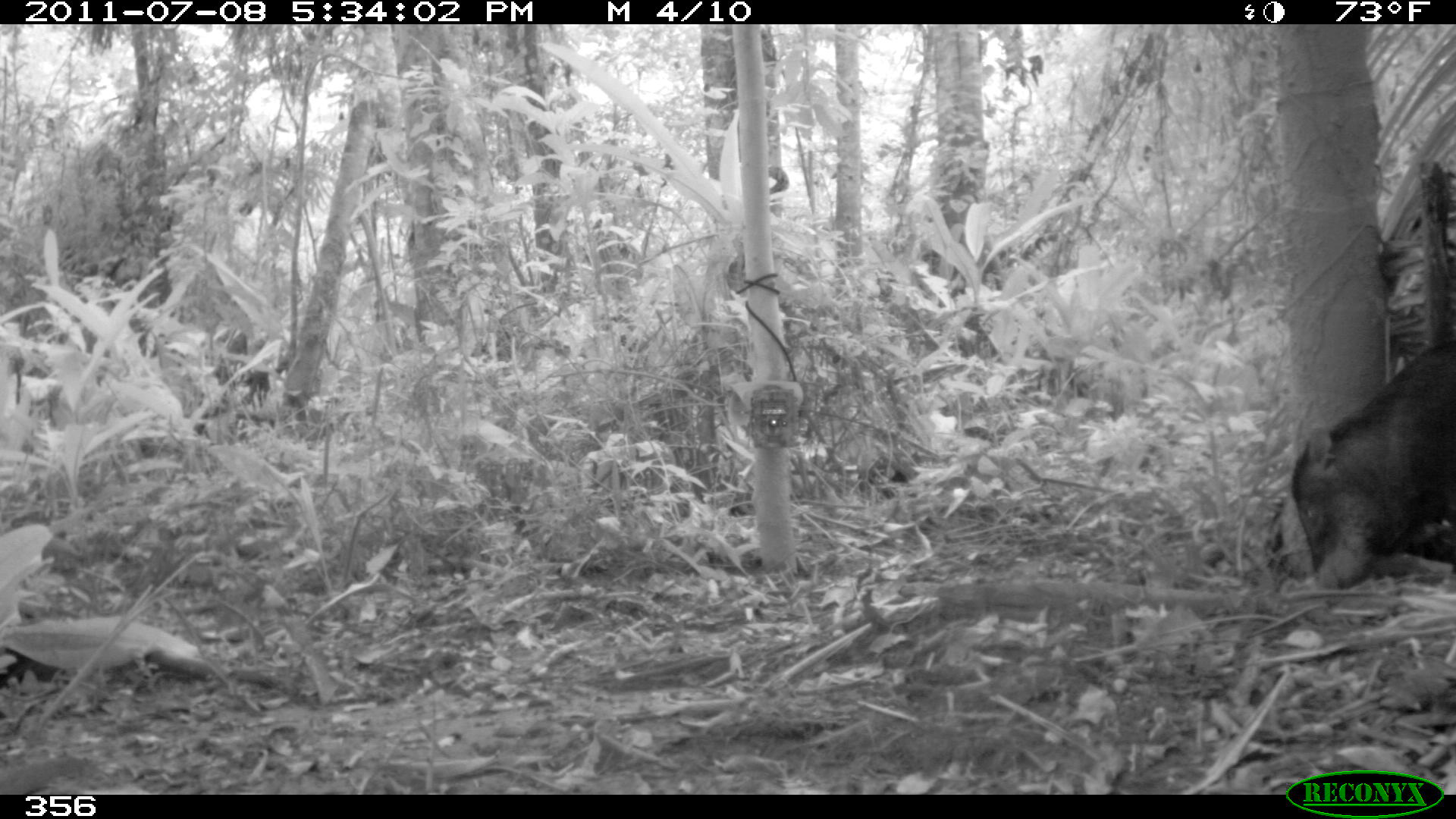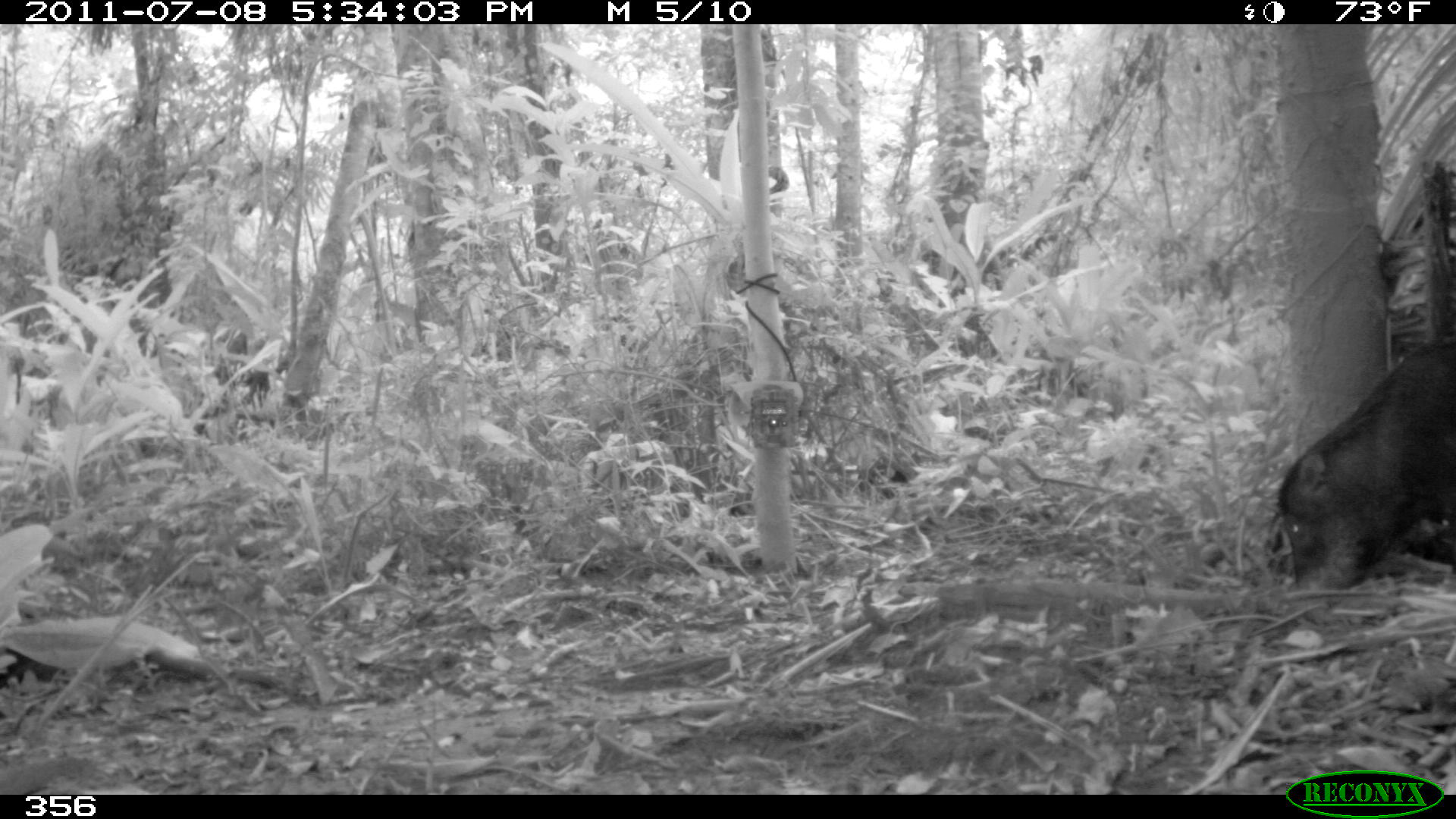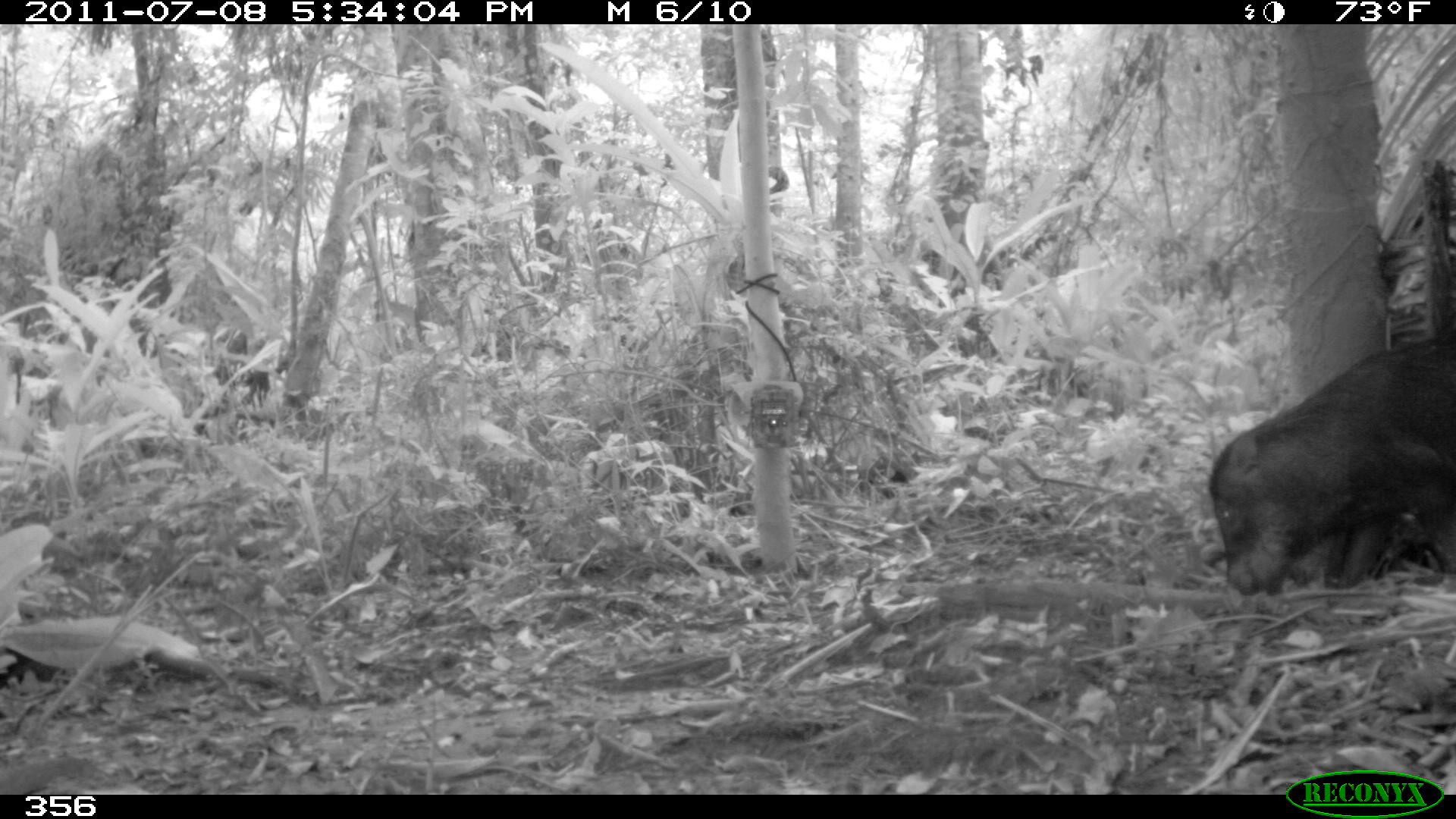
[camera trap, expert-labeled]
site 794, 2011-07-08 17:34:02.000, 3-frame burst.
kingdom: Animalia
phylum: Chordata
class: Mammalia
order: Artiodactyla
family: Tayassuidae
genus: Tayassu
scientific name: Tayassu pecari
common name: white-lipped peccary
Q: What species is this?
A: Tayassu pecari (white-lipped peccary).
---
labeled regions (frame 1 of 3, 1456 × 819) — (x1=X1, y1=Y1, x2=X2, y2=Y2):
tayassu pecari: (x1=1286, y1=339, x2=1456, y2=591)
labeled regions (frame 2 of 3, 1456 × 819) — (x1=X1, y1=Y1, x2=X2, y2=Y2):
tayassu pecari: (x1=1278, y1=326, x2=1456, y2=588)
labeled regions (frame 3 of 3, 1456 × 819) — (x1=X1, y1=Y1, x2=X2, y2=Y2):
tayassu pecari: (x1=1210, y1=331, x2=1456, y2=593)